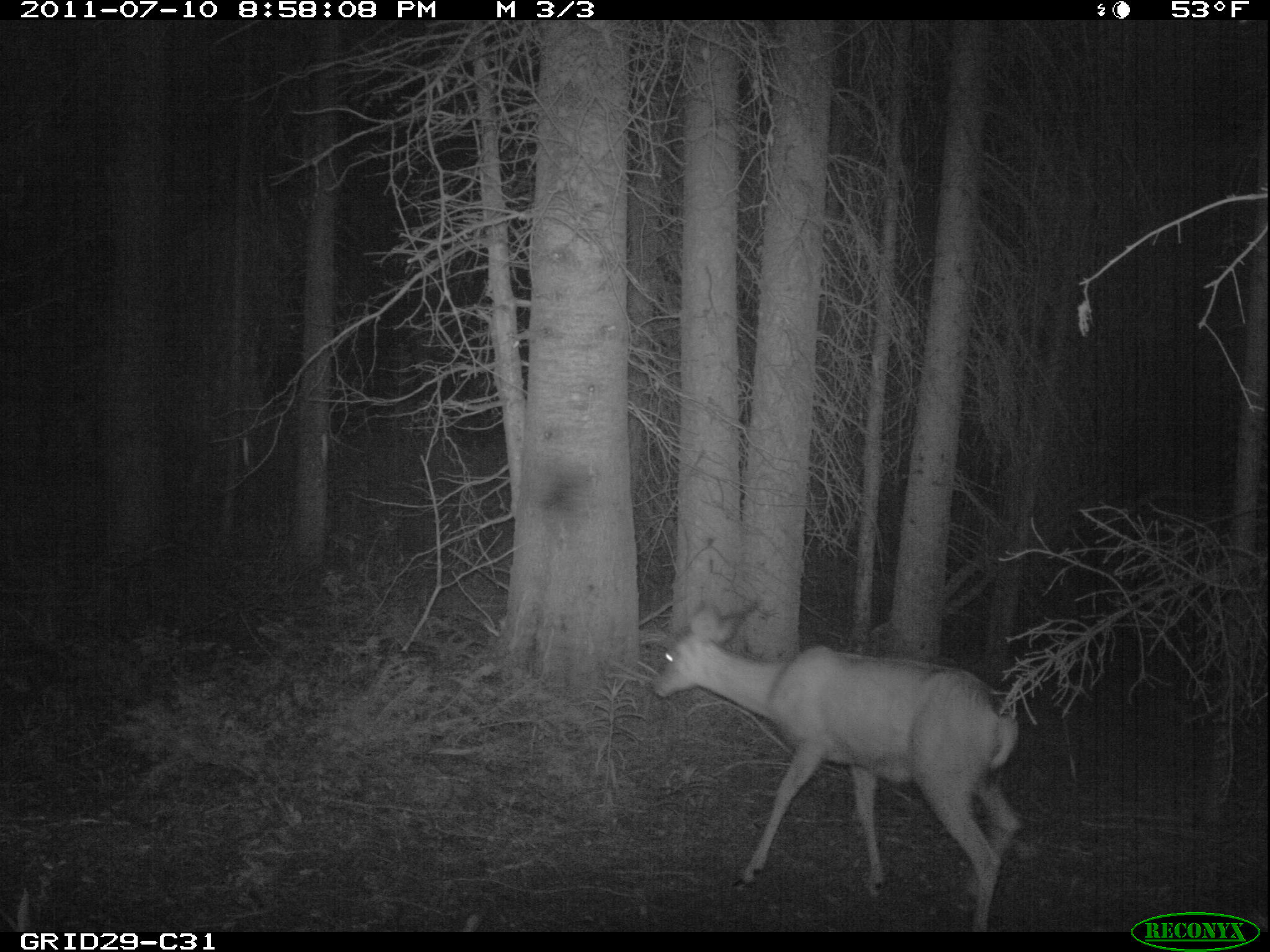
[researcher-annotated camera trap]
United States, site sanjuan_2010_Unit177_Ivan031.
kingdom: Animalia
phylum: Chordata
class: Mammalia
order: Artiodactyla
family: Cervidae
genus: Odocoileus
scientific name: Odocoileus hemionus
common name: mule deer